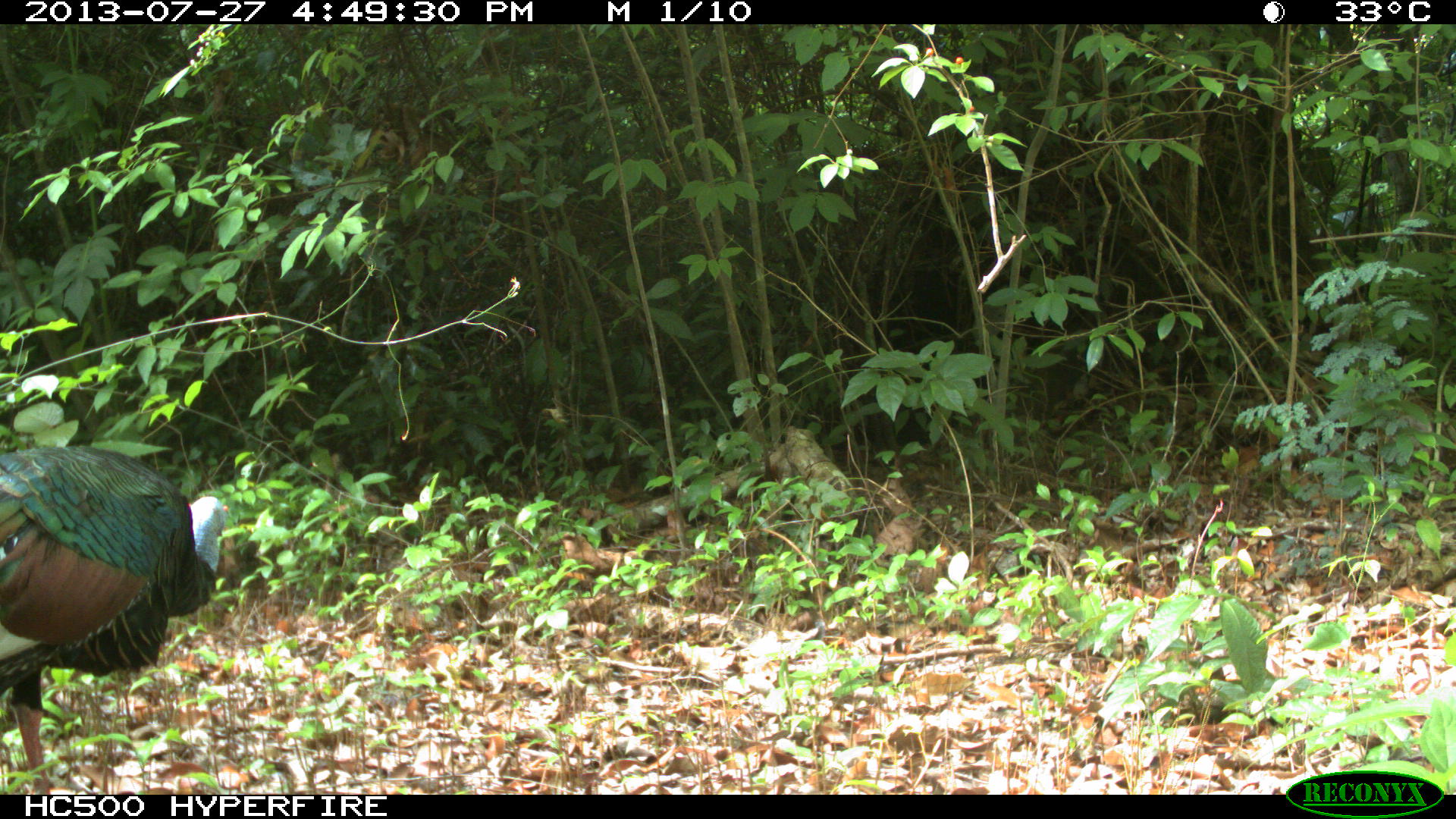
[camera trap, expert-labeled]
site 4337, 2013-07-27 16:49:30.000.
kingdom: Animalia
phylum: Chordata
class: Aves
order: Galliformes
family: Phasianidae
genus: Meleagris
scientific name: Meleagris ocellata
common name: ocellated turkey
Meleagris ocellata (ocellated turkey), count 1, sex male.